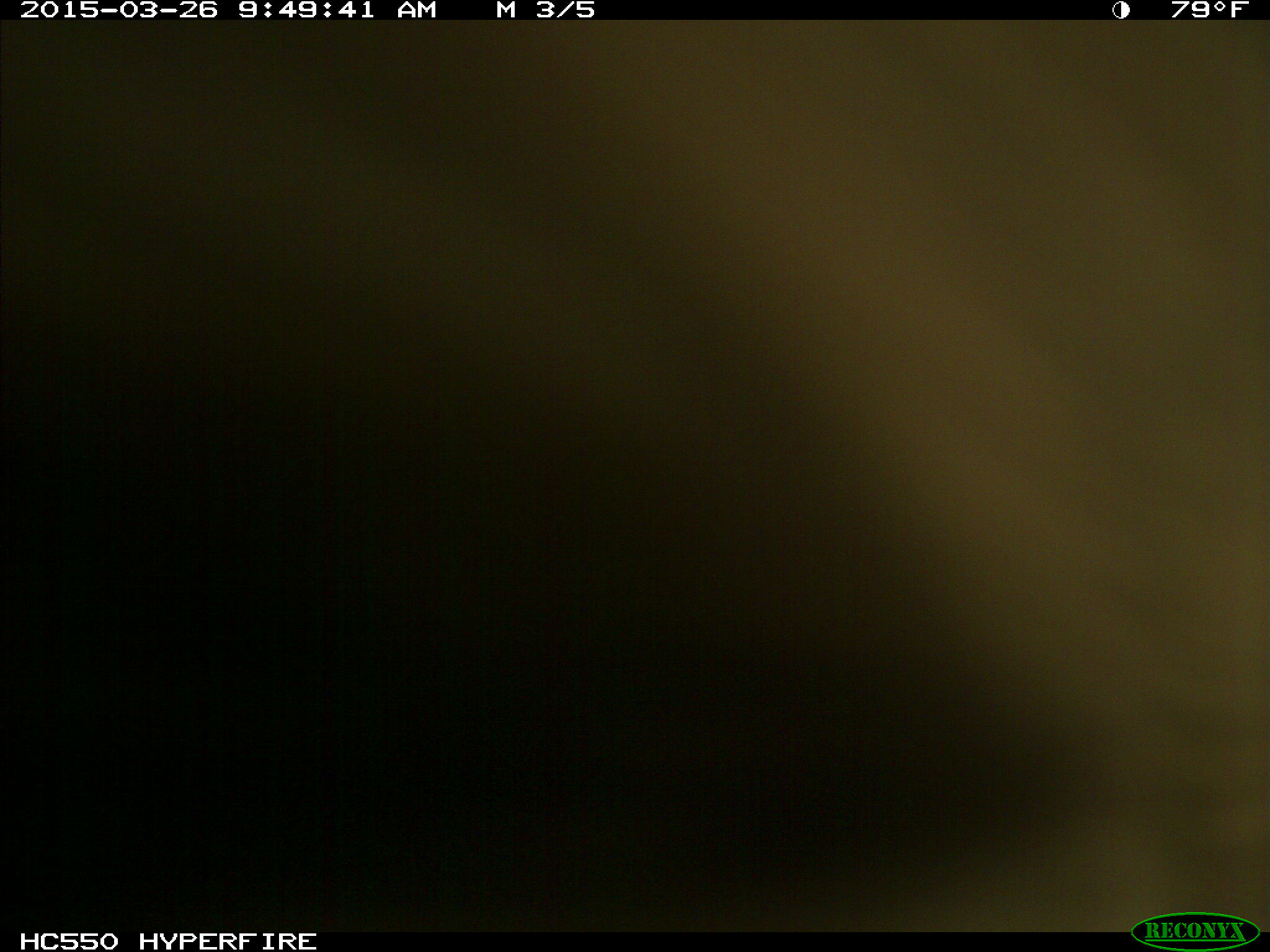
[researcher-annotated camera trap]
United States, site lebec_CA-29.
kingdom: Animalia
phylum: Chordata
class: Mammalia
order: Artiodactyla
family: Bovidae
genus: Bos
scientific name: Bos taurus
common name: domestic cow